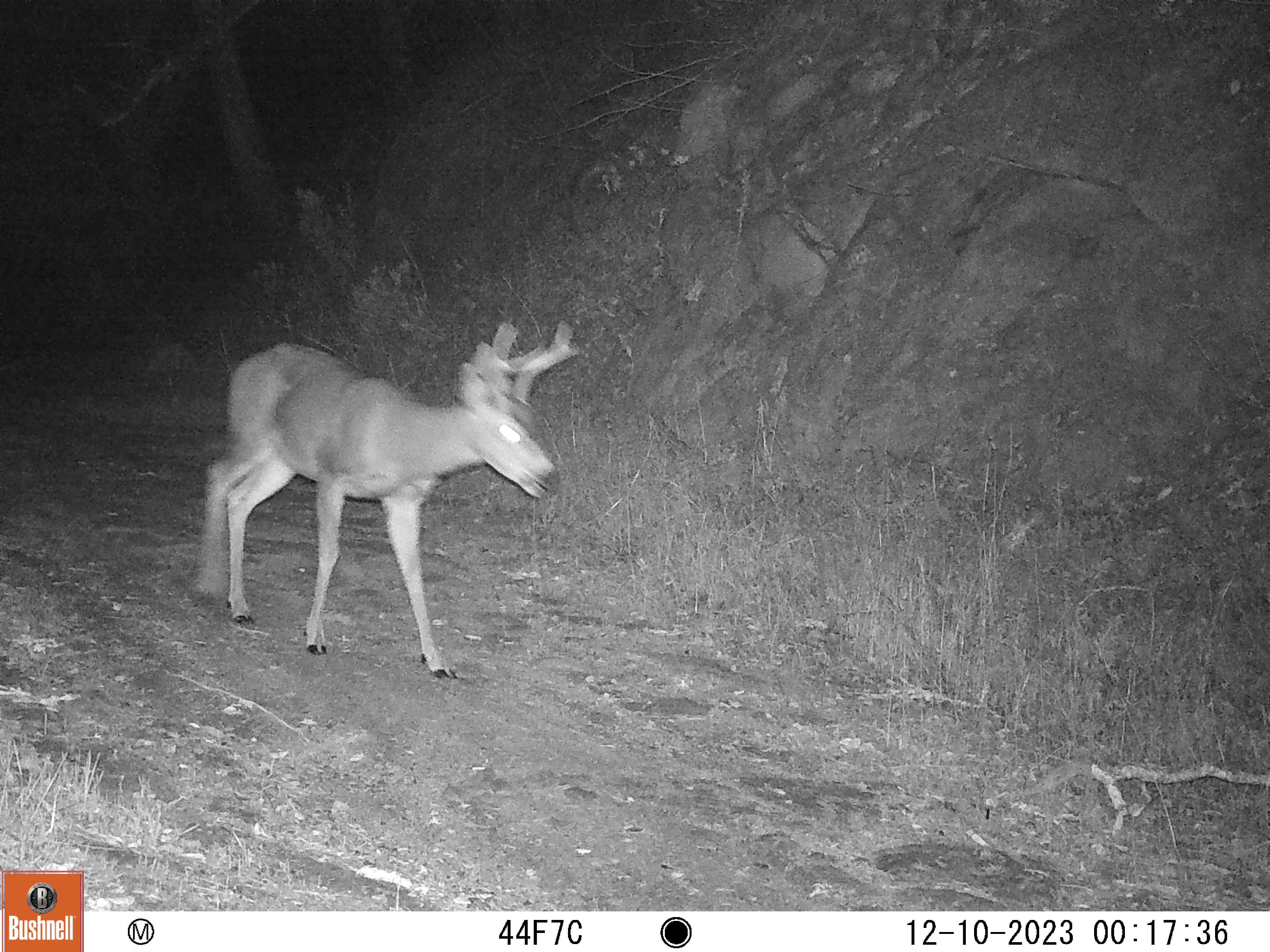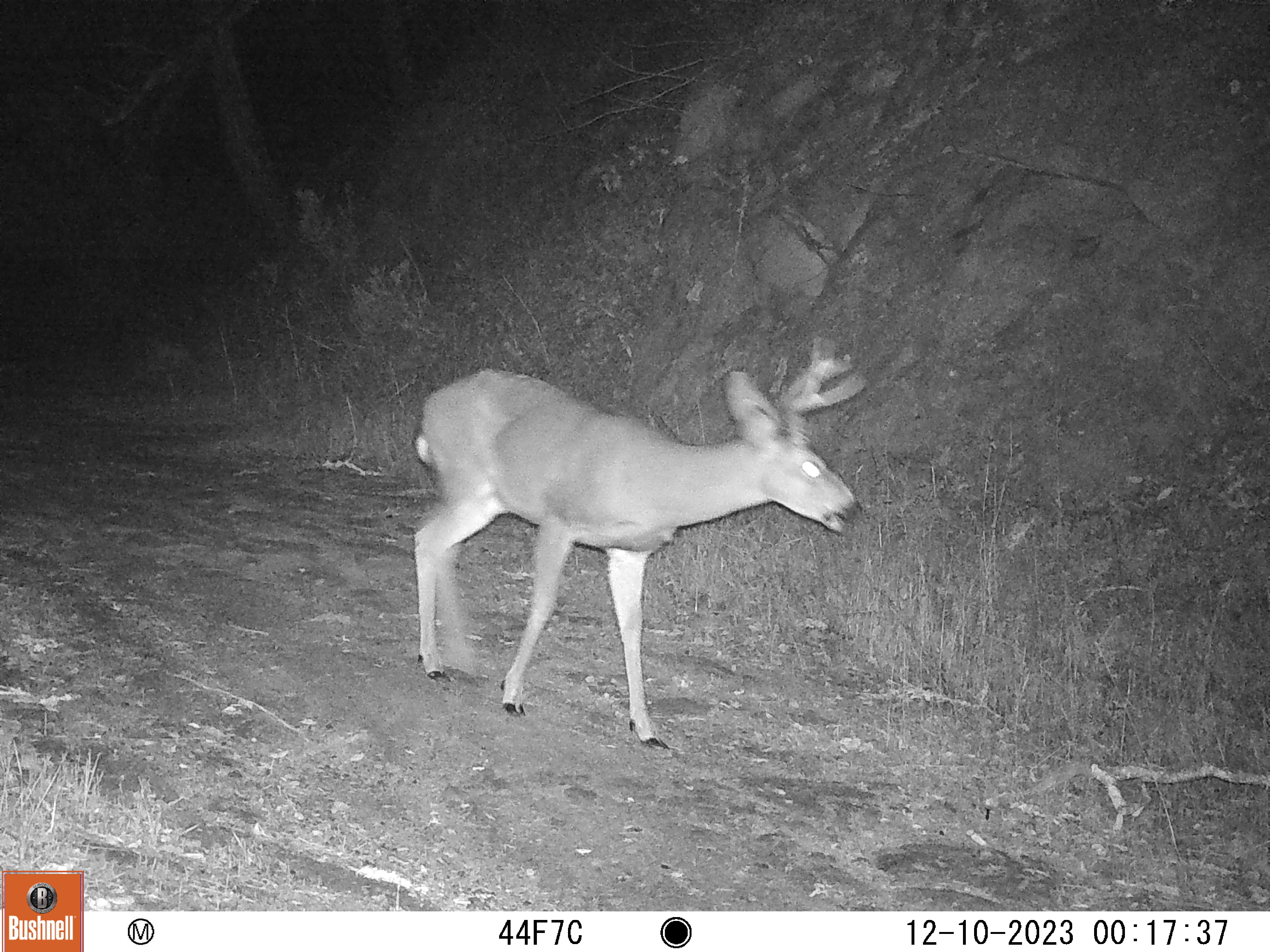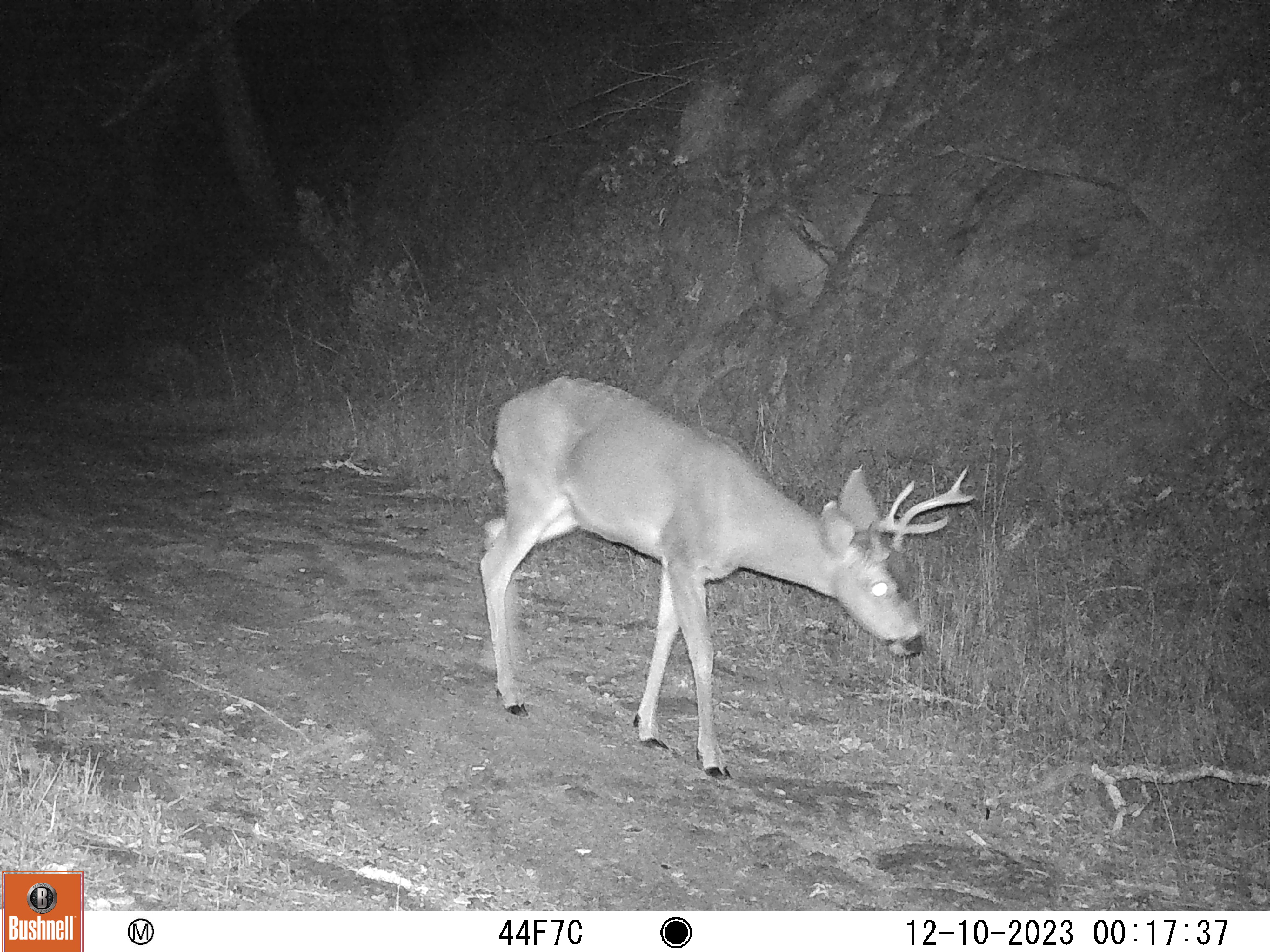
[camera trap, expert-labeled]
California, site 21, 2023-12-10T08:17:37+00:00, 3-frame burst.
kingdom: Animalia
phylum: Chordata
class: Mammalia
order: Artiodactyla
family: Cervidae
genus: Odocoileus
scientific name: Odocoileus hemionus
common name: mule deer